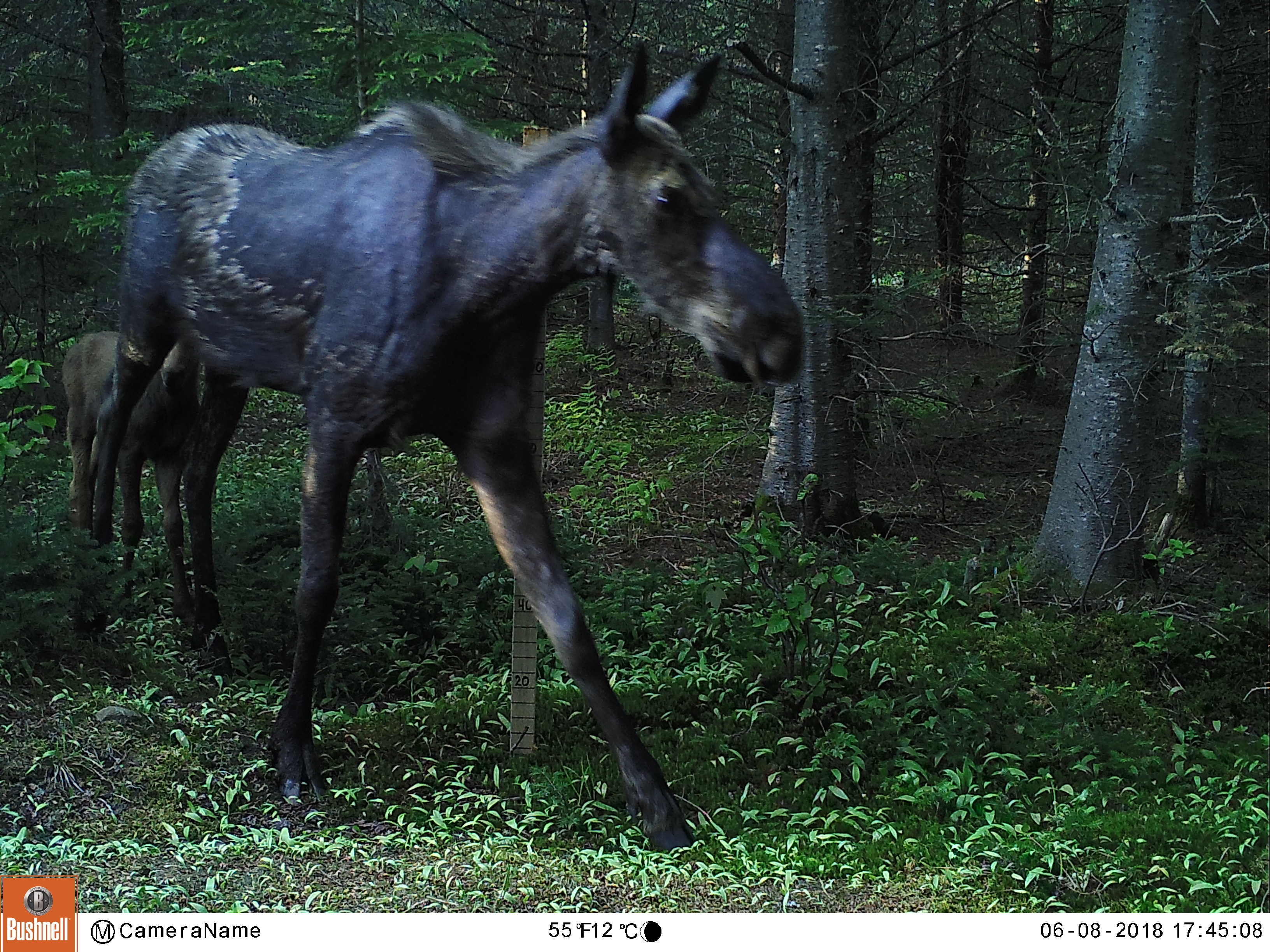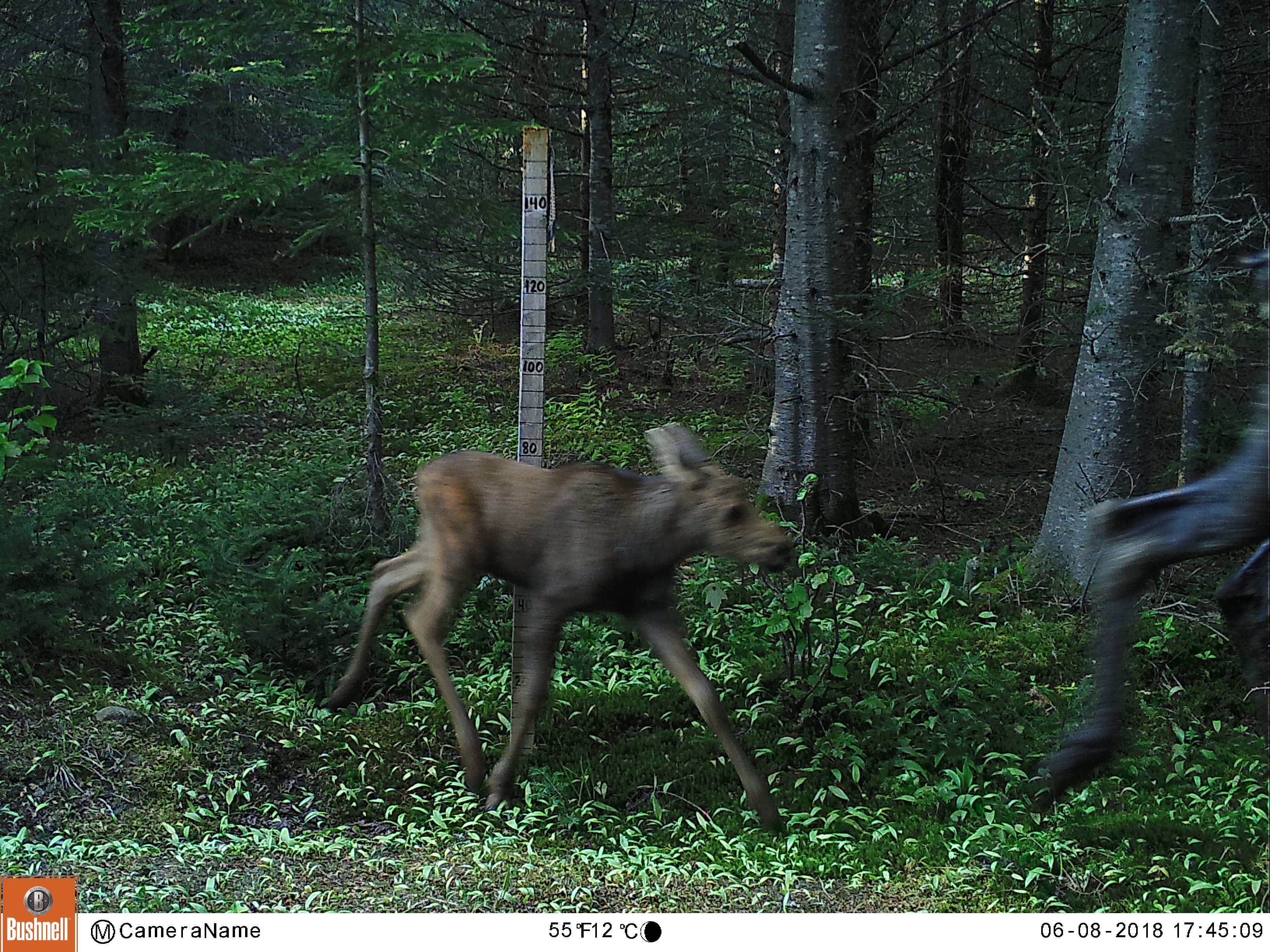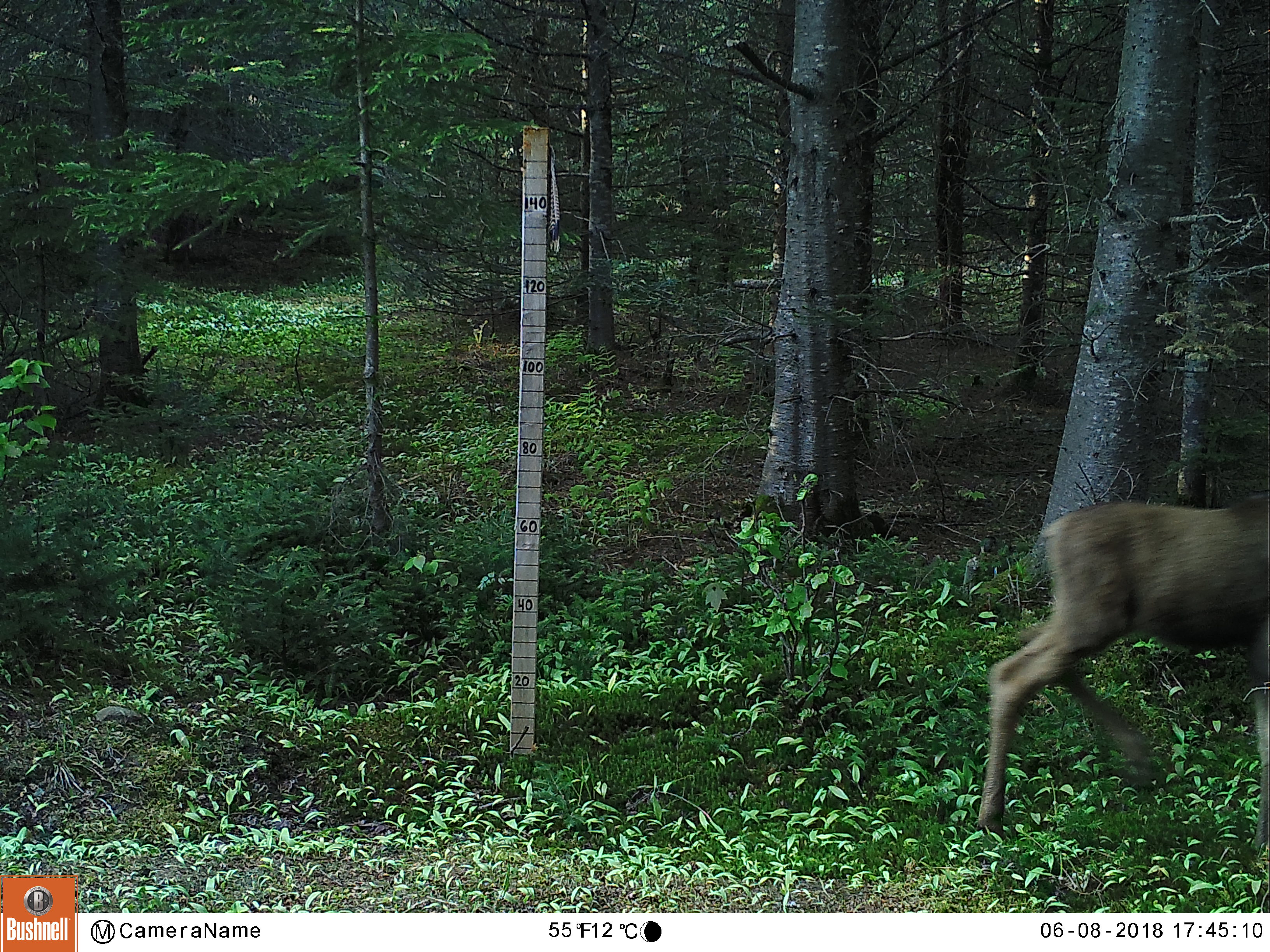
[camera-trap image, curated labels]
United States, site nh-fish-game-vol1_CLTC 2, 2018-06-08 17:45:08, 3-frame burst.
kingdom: Animalia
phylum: Chordata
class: Mammalia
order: Artiodactyla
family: Cervidae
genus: Alces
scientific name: Alces alces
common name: moose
Moose (Alces alces).